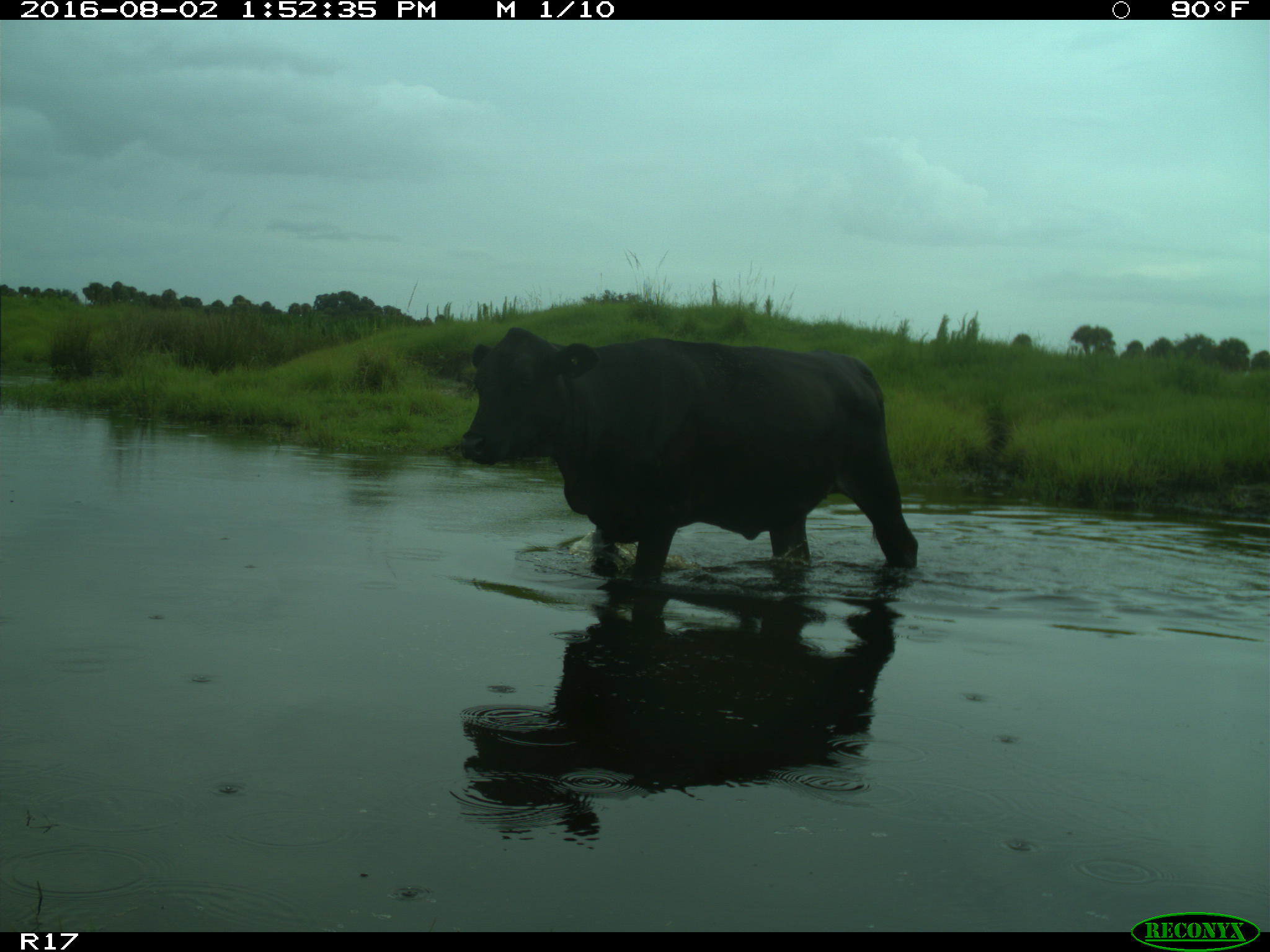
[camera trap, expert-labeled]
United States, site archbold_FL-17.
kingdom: Animalia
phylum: Chordata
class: Mammalia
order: Artiodactyla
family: Bovidae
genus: Bos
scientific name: Bos taurus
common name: domestic cow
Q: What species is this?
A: Bos taurus (domestic cow).